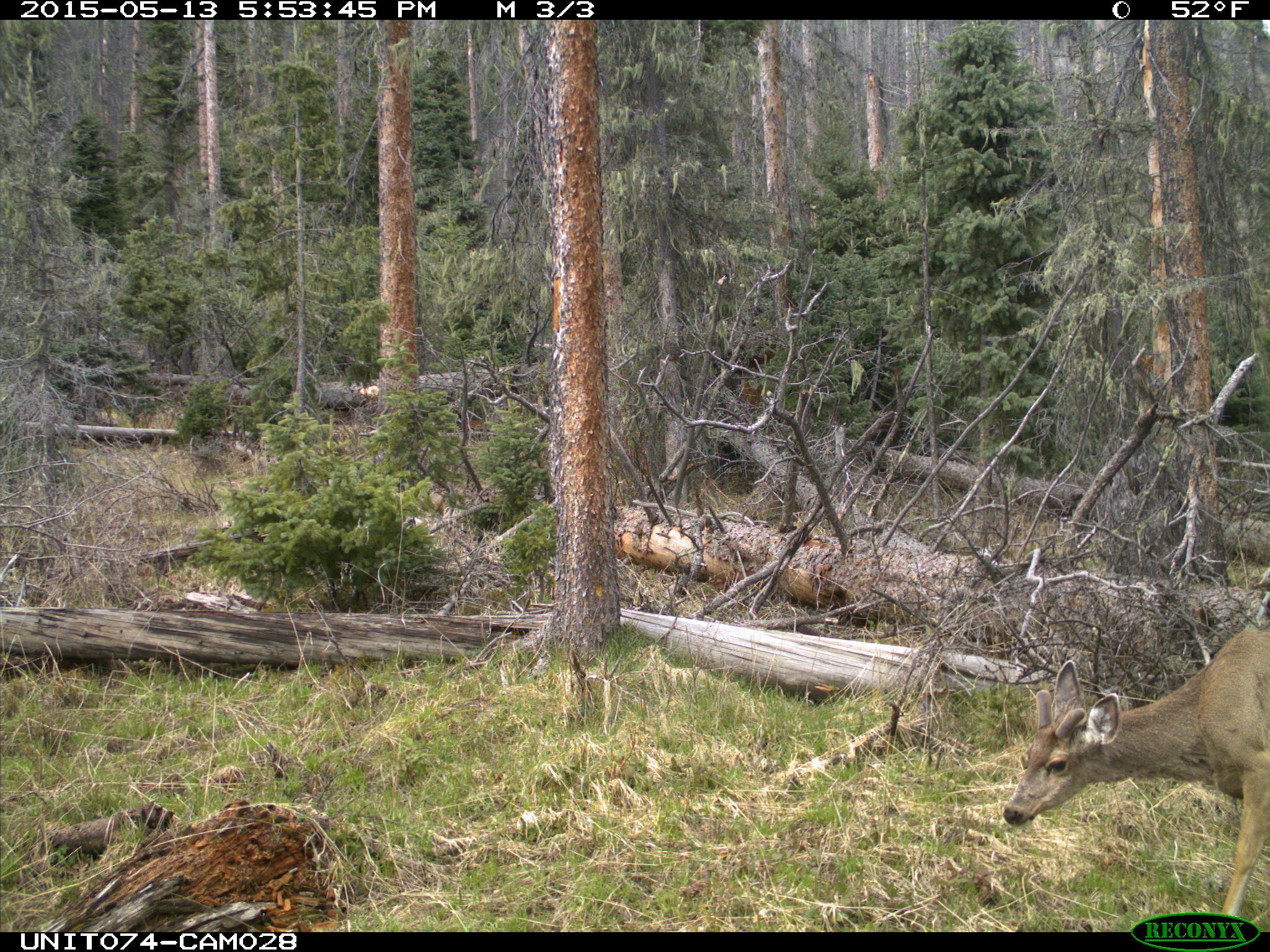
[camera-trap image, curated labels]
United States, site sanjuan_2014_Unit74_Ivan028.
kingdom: Animalia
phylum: Chordata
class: Mammalia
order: Artiodactyla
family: Cervidae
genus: Odocoileus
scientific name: Odocoileus hemionus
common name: mule deer